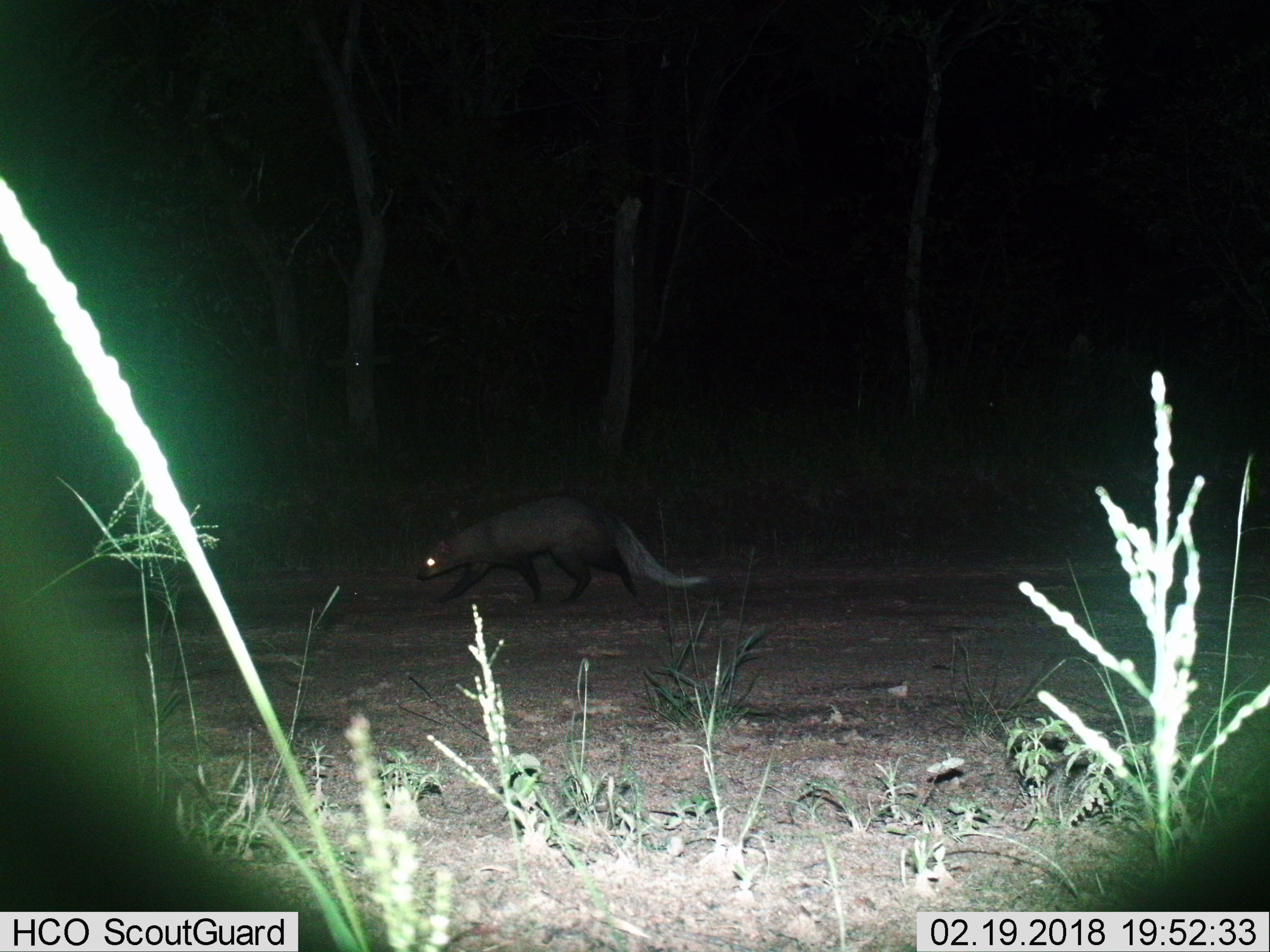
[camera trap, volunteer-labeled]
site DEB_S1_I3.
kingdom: Animalia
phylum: Chordata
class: Mammalia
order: Carnivora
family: Herpestidae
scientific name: Herpestidae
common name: mongoose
Mongoose (Herpestidae), count 1. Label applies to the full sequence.